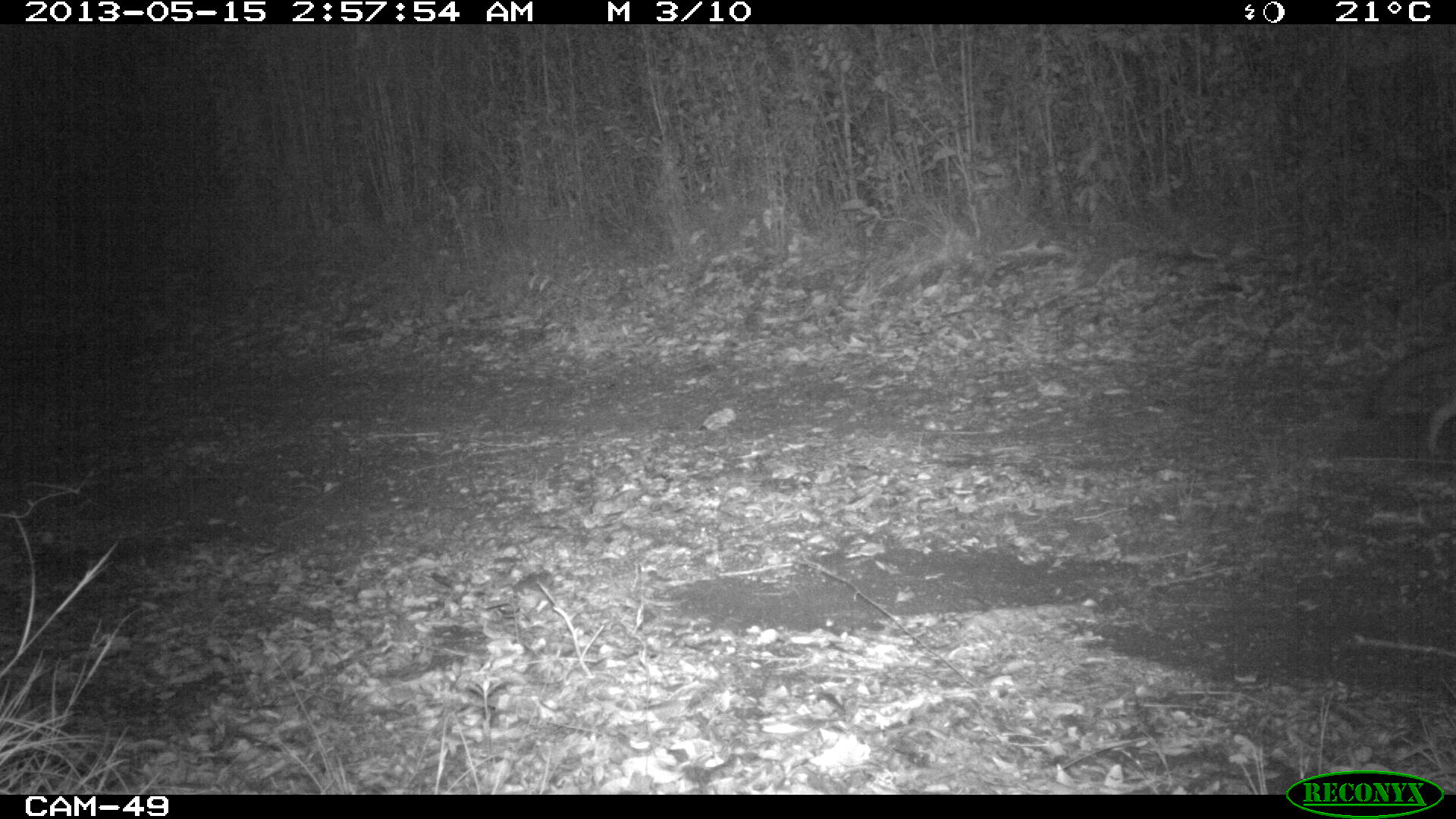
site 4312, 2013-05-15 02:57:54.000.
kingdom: Animalia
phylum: Chordata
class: Mammalia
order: Carnivora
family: Canidae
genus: Urocyon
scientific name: Urocyon cinereoargenteus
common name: gray fox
Urocyon cinereoargenteus (gray fox), count 1.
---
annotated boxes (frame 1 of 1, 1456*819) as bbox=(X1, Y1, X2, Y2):
urocyon cinereoargenteus: bbox=(1361, 339, 1456, 456)